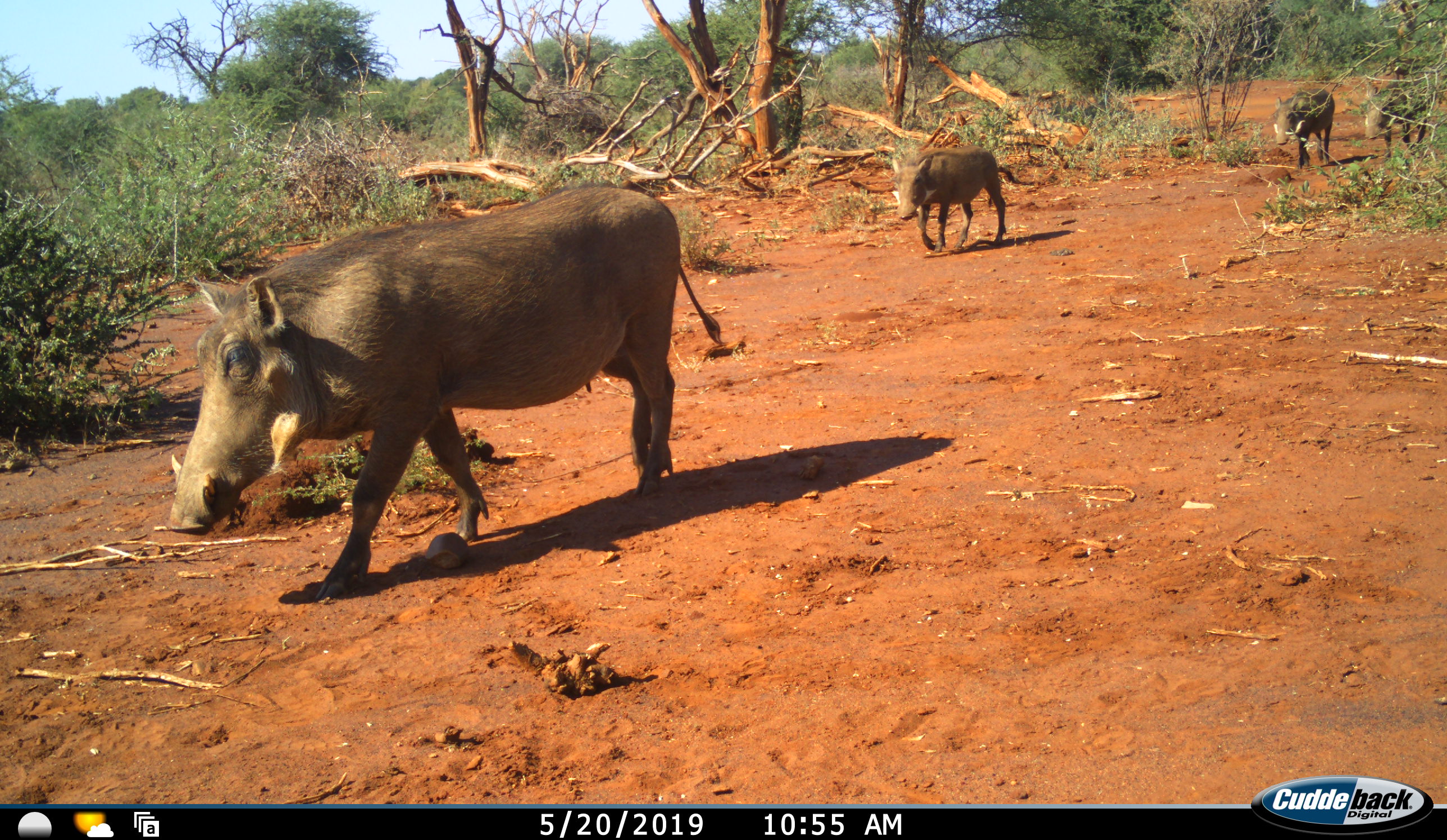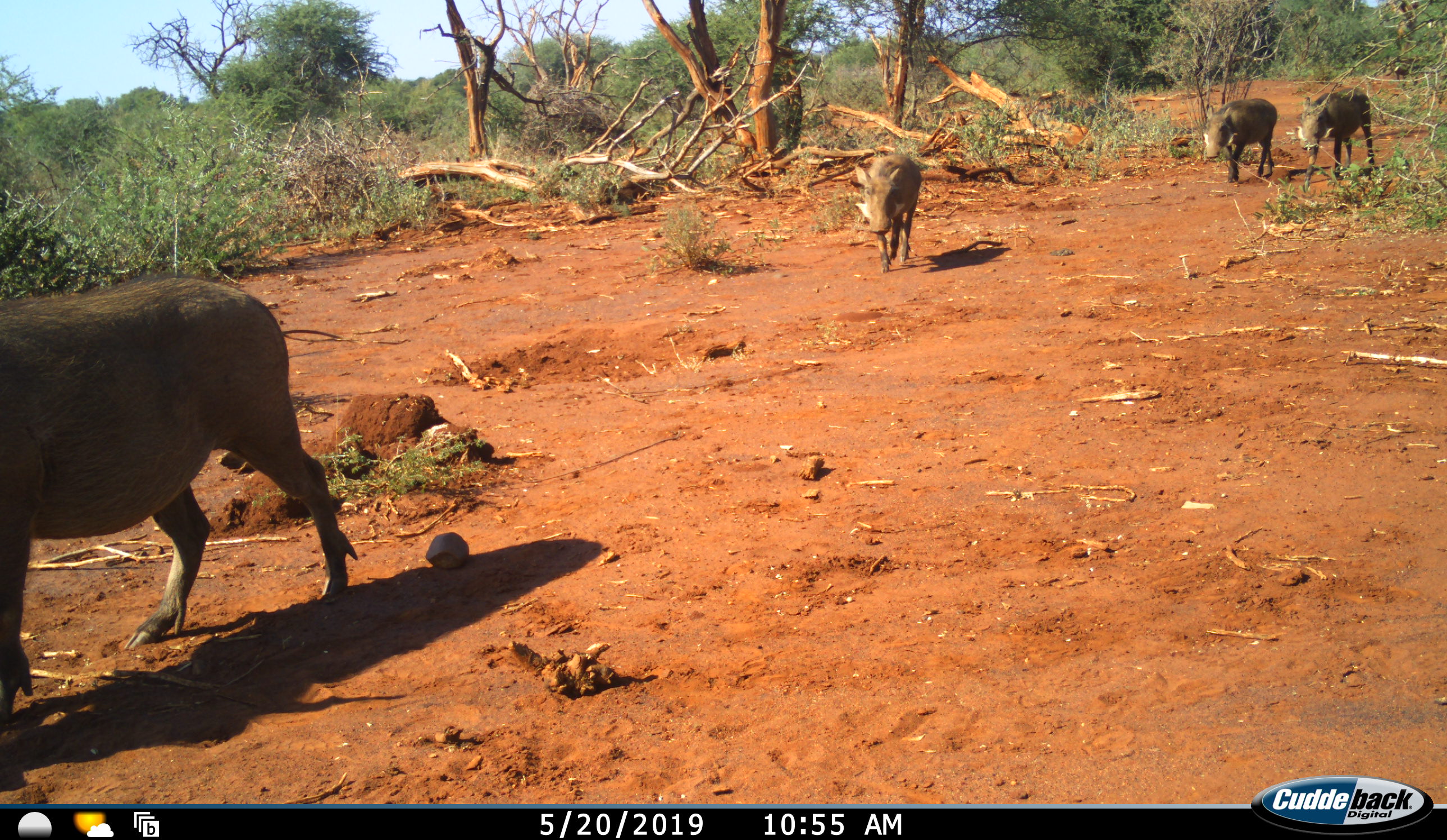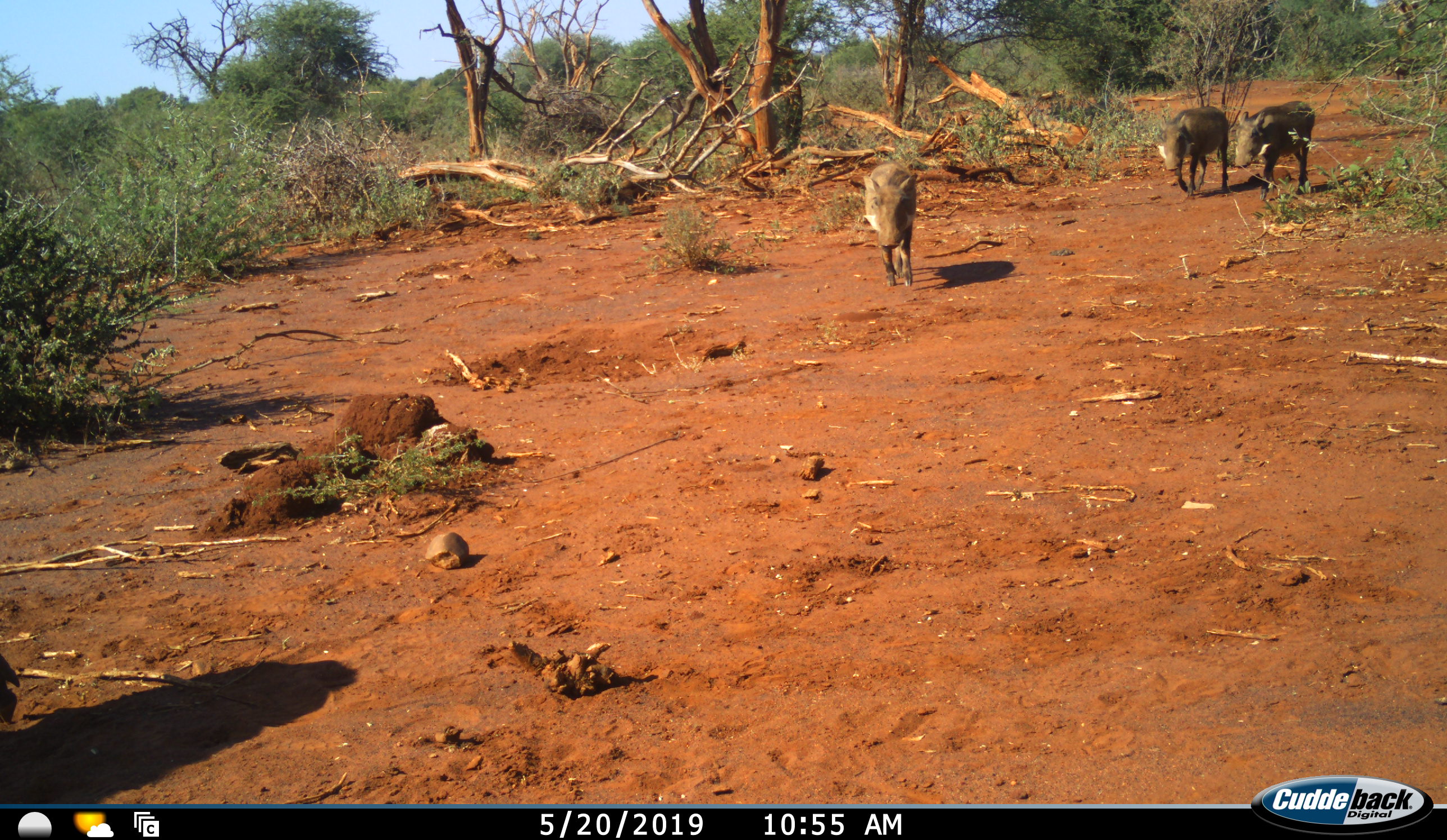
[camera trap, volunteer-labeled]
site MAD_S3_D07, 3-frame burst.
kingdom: Animalia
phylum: Chordata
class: Mammalia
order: Artiodactyla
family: Suidae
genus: Phacochoerus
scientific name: Phacochoerus africanus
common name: warthog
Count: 4.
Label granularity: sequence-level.